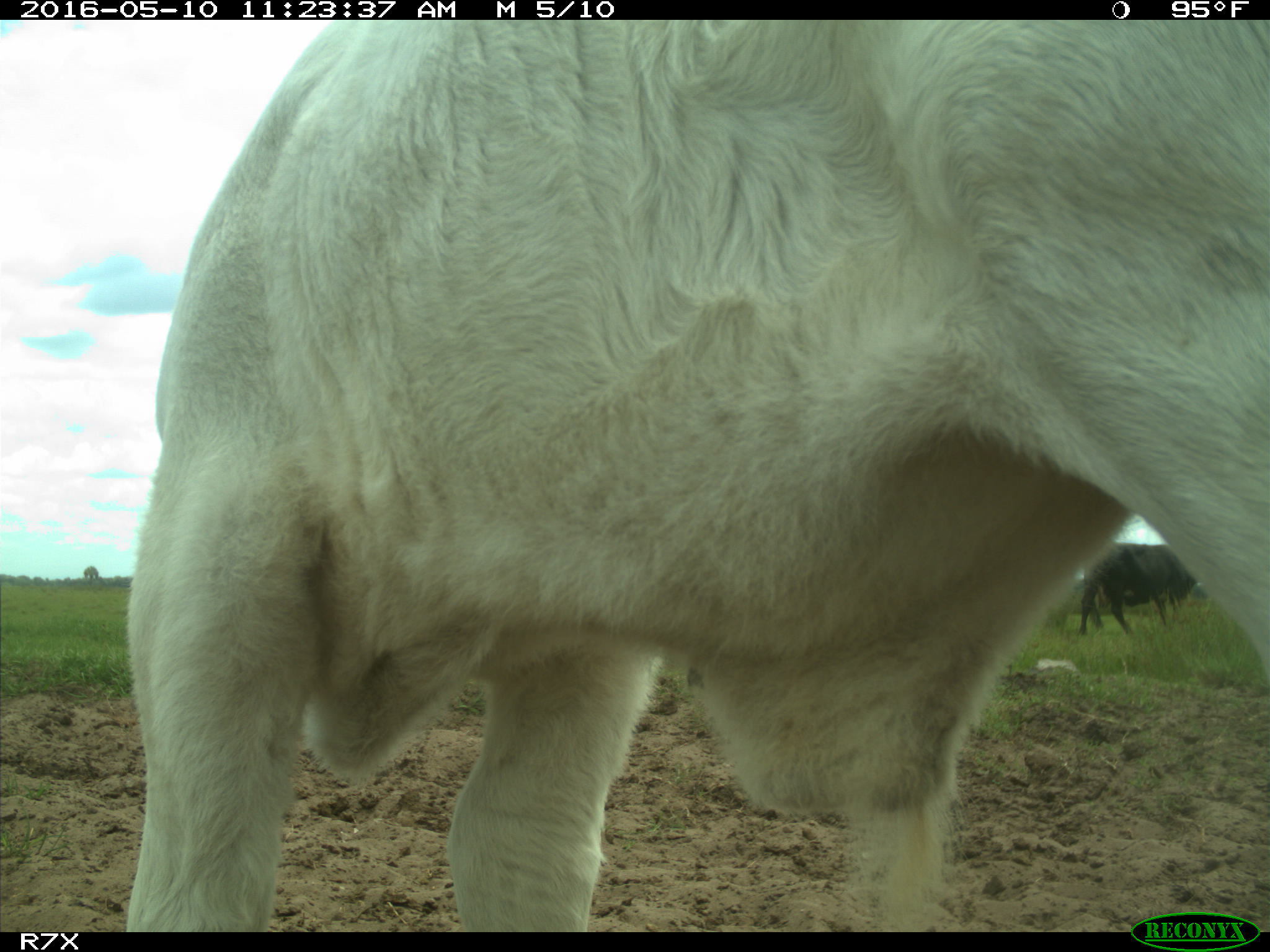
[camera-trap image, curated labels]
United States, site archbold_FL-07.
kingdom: Animalia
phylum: Chordata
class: Mammalia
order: Artiodactyla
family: Bovidae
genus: Bos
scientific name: Bos taurus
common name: domestic cow